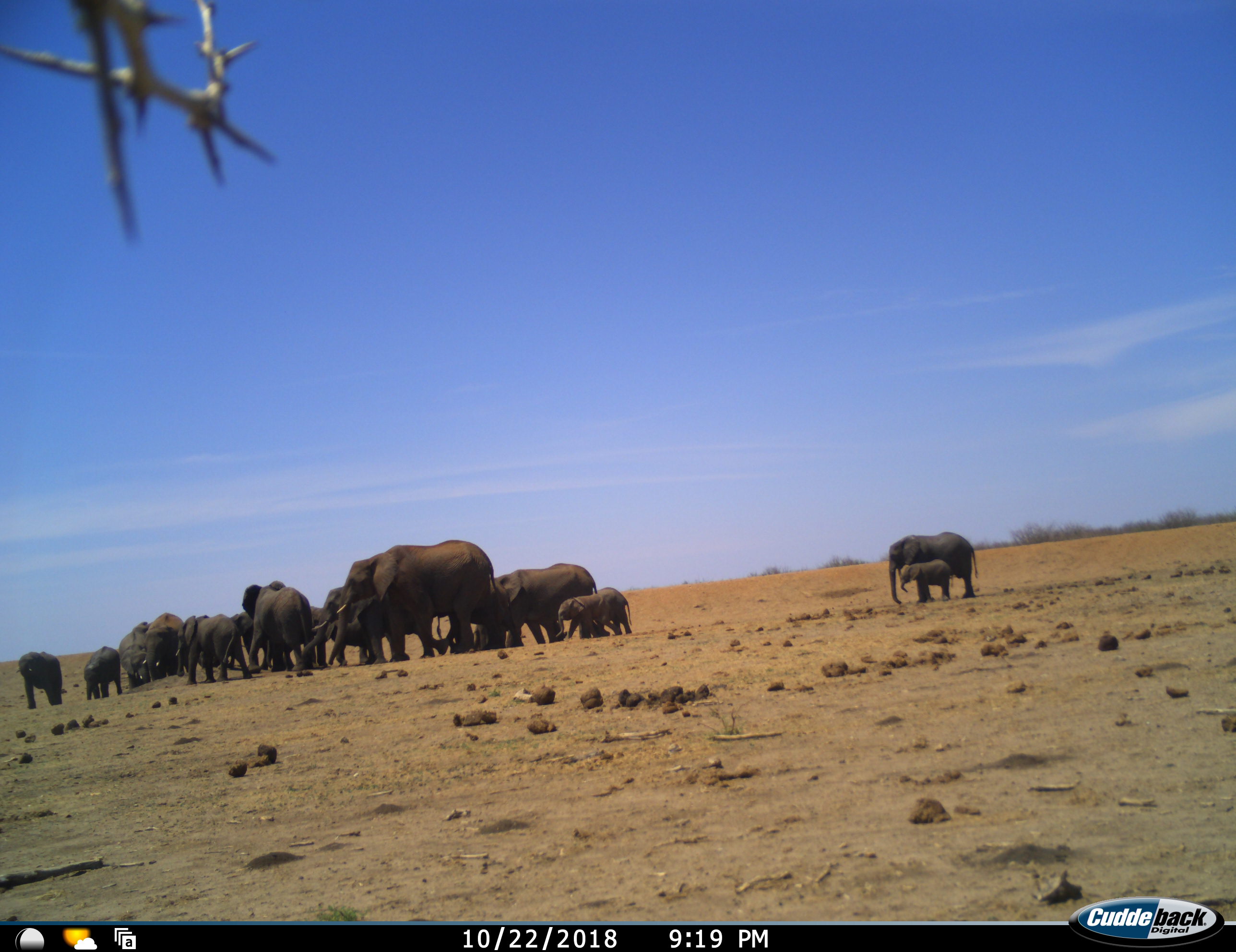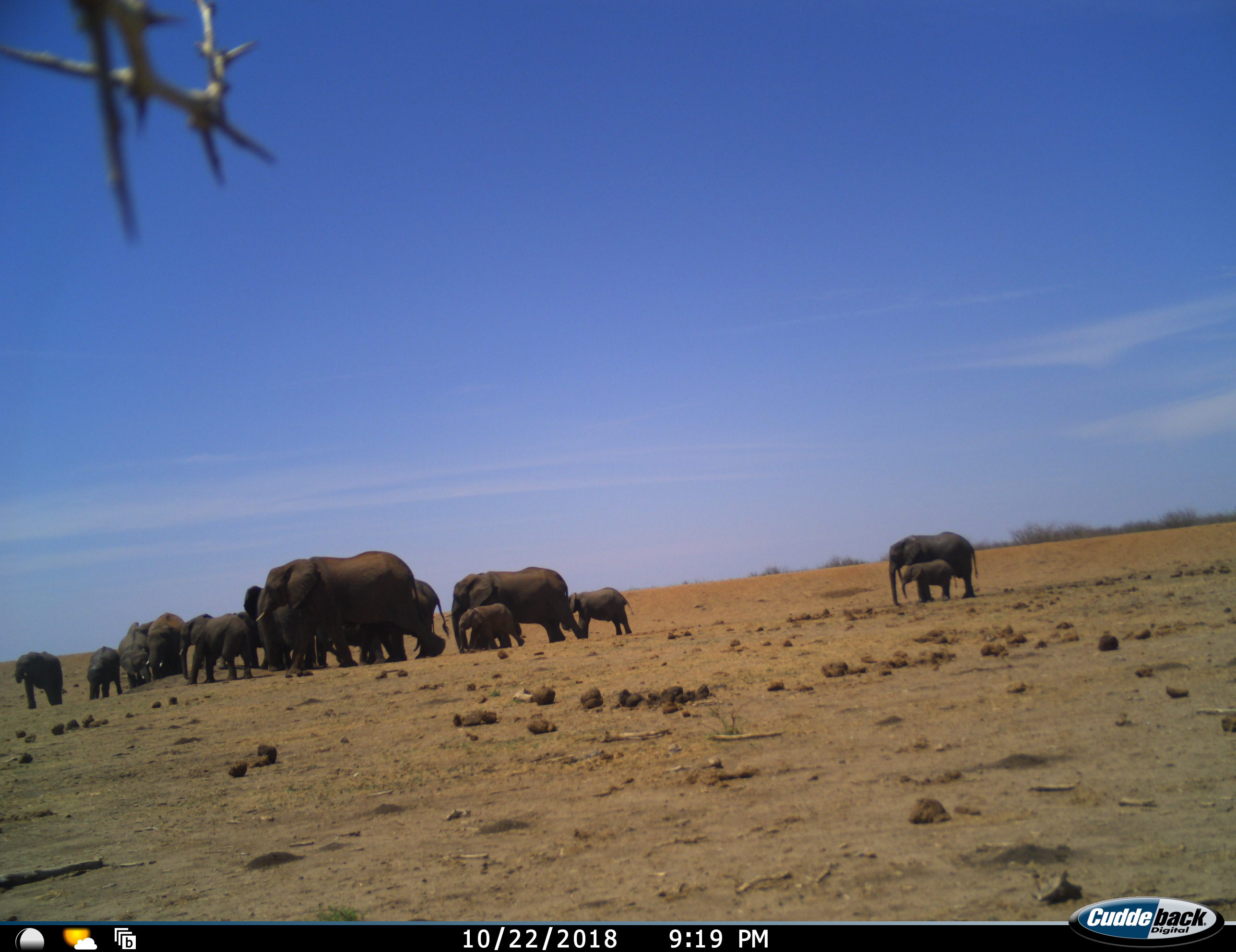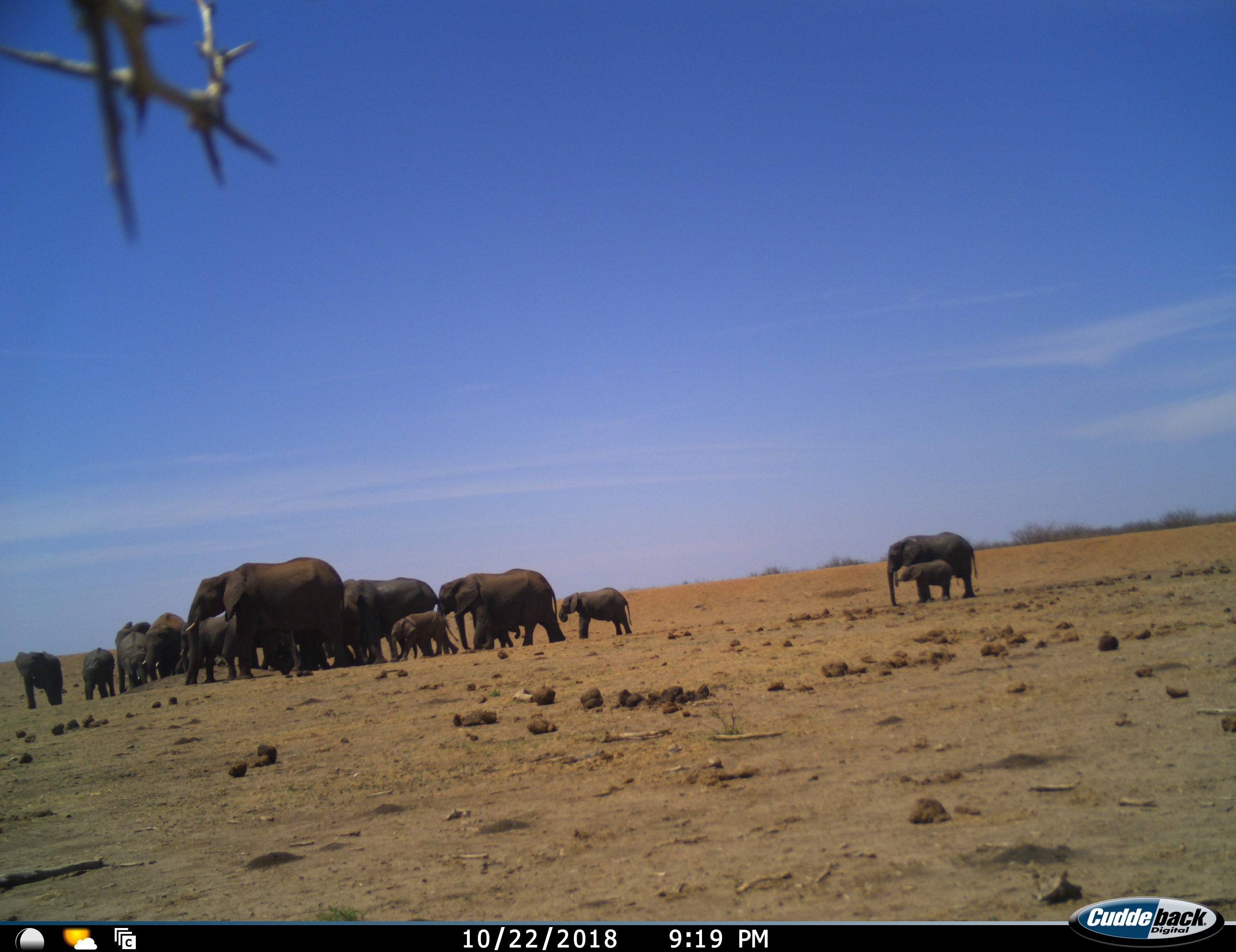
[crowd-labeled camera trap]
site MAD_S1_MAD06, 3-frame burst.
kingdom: Animalia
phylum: Chordata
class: Mammalia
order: Proboscidea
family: Elephantidae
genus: Loxodonta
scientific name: Loxodonta africana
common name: african bush elephant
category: elephant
Elephant (african bush elephant) (Loxodonta africana), count 11-50. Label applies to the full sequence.